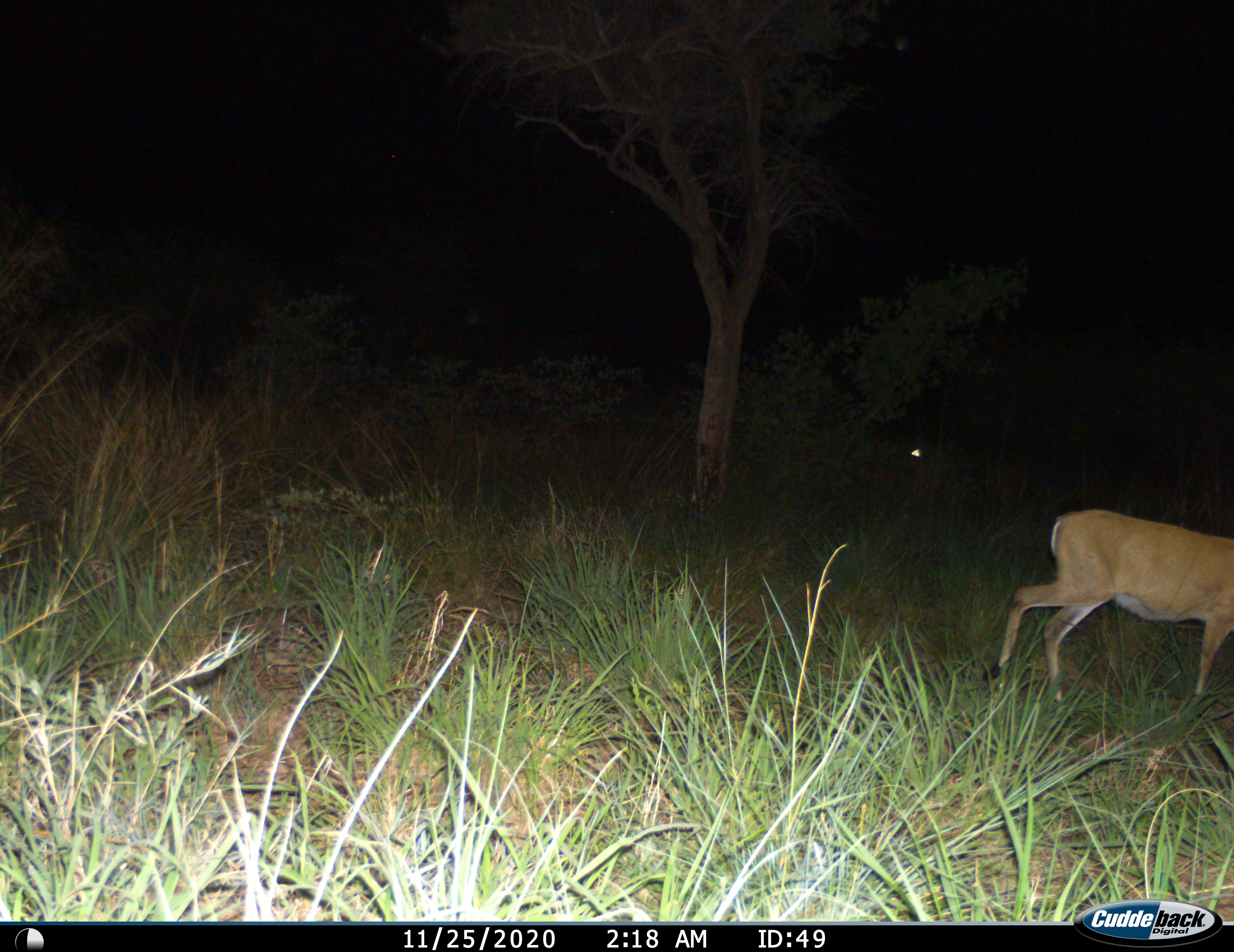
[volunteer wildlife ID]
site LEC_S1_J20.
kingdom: Animalia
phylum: Chordata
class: Mammalia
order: Artiodactyla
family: Bovidae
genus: Sylvicapra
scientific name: Sylvicapra grimmia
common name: common duiker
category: duikercommongrey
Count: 1.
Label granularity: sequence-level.